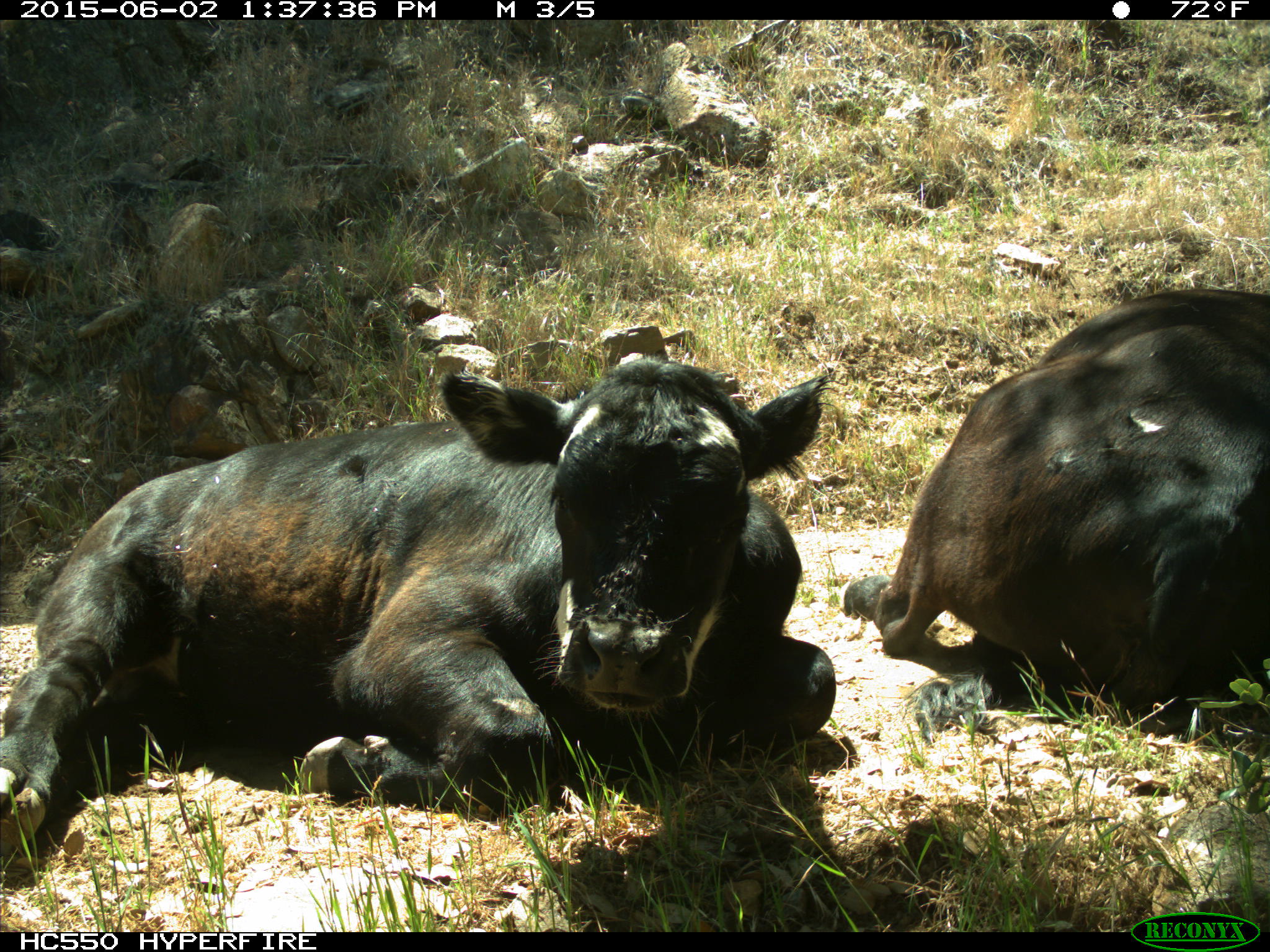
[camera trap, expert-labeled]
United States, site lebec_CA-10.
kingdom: Animalia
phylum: Chordata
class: Mammalia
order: Artiodactyla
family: Bovidae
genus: Bos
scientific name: Bos taurus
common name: domestic cow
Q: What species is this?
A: Bos taurus (domestic cow).